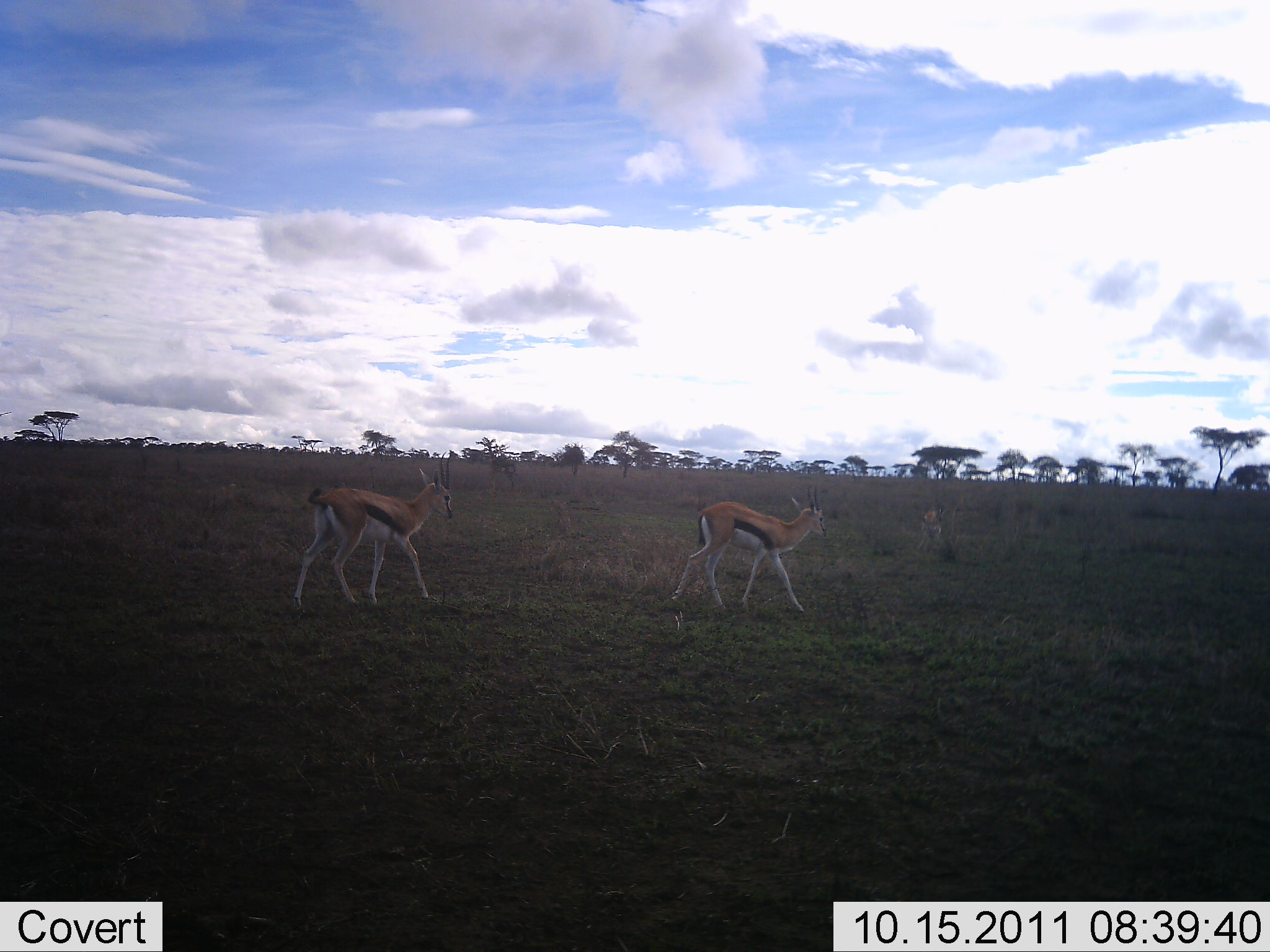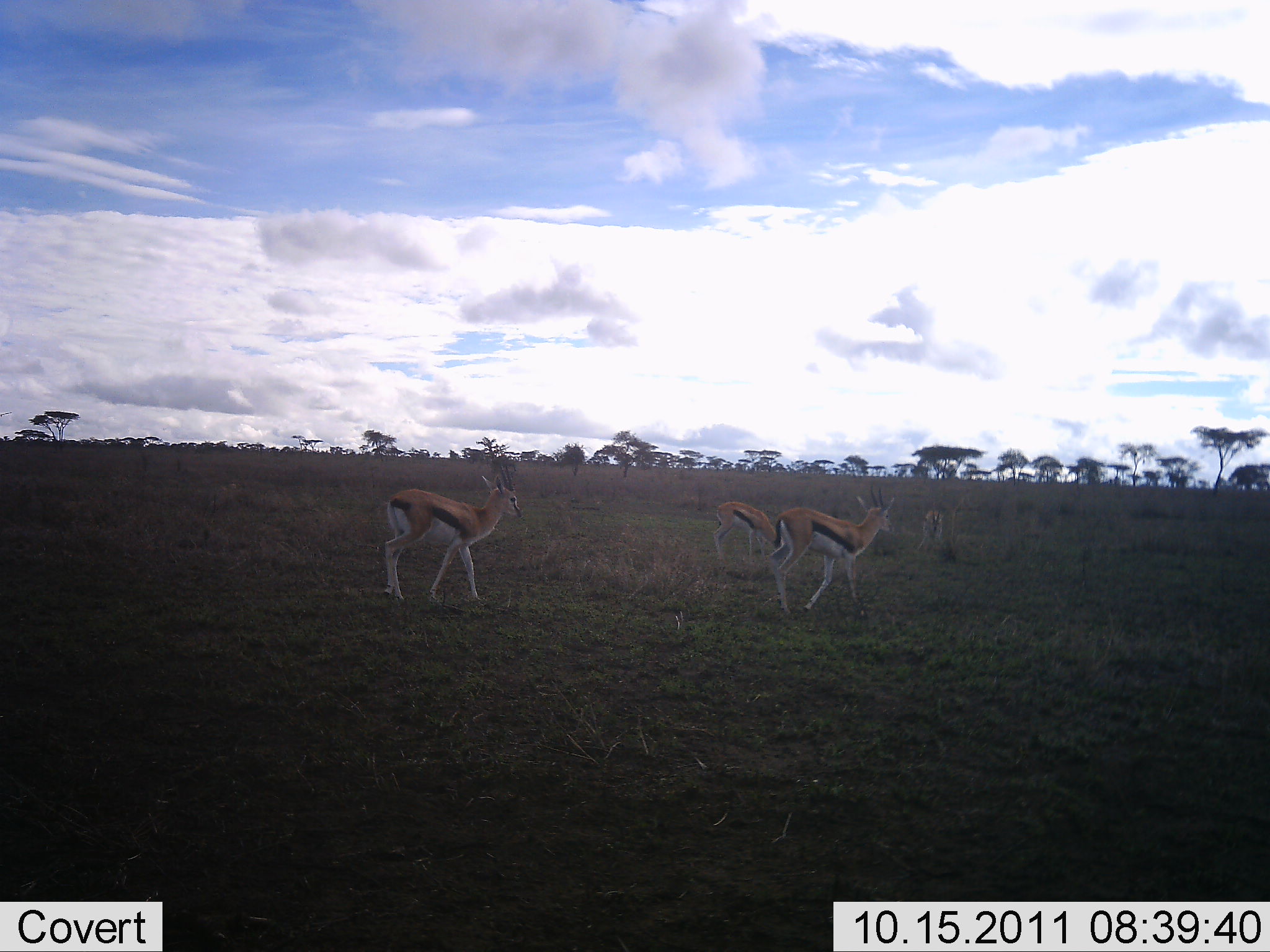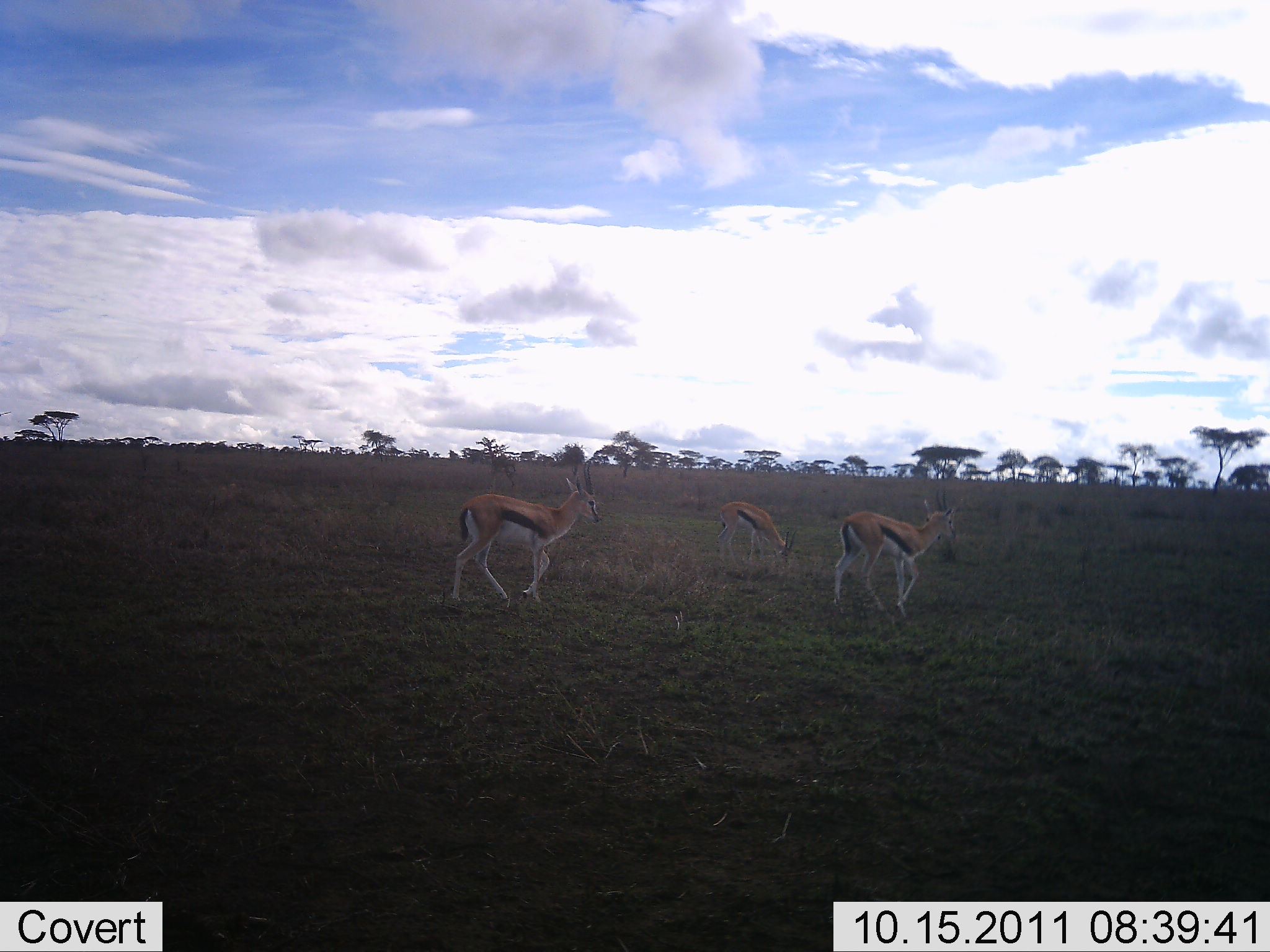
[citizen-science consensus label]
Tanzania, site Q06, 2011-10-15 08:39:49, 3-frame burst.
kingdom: Animalia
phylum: Chordata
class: Mammalia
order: Artiodactyla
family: Bovidae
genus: Eudorcas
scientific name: Eudorcas thomsonii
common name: thomson's gazelle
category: gazellethomsons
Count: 3.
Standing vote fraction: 0%.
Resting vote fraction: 0%.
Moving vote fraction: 100%.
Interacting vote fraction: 0%.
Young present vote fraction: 0%.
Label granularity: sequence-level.